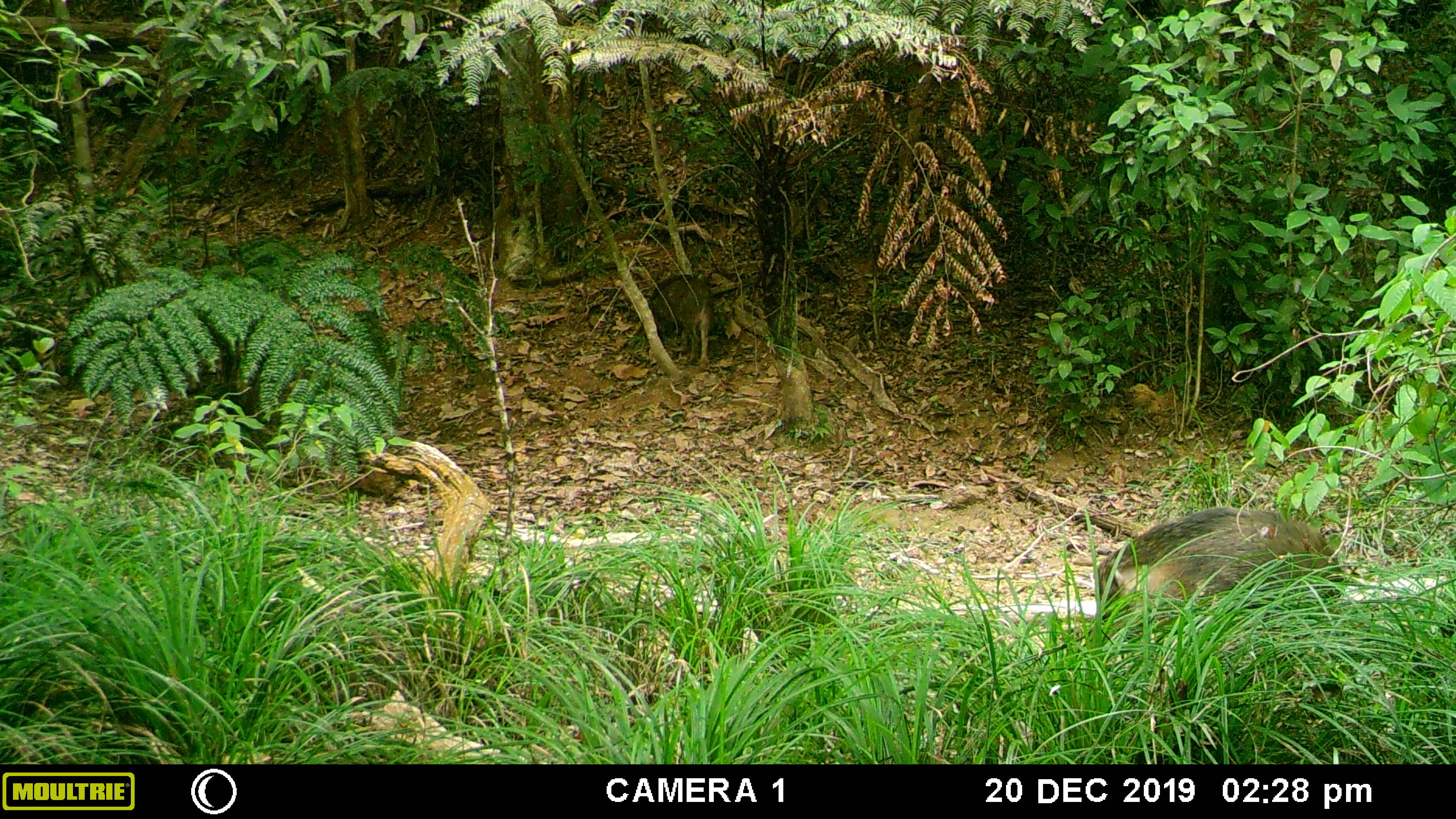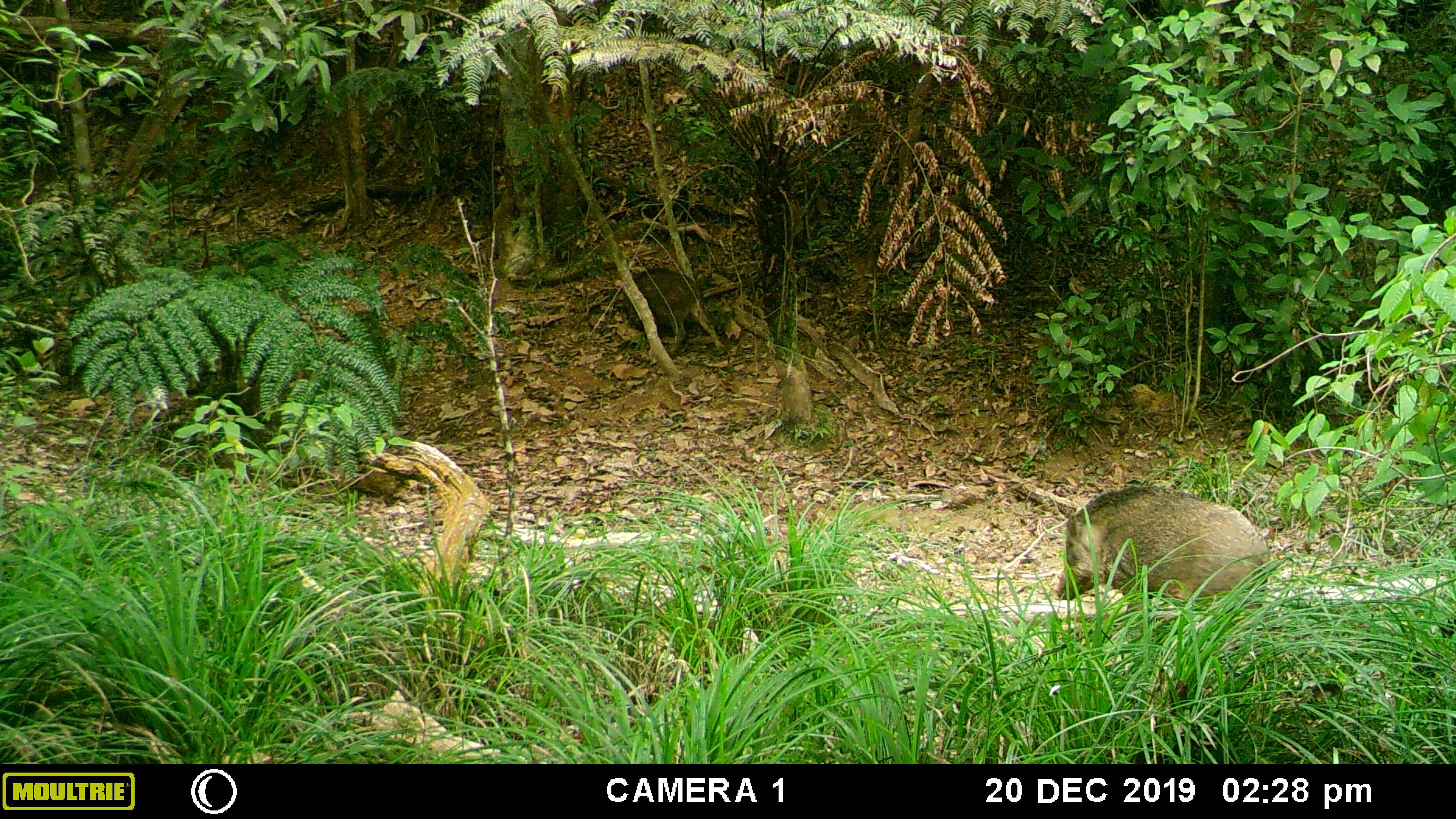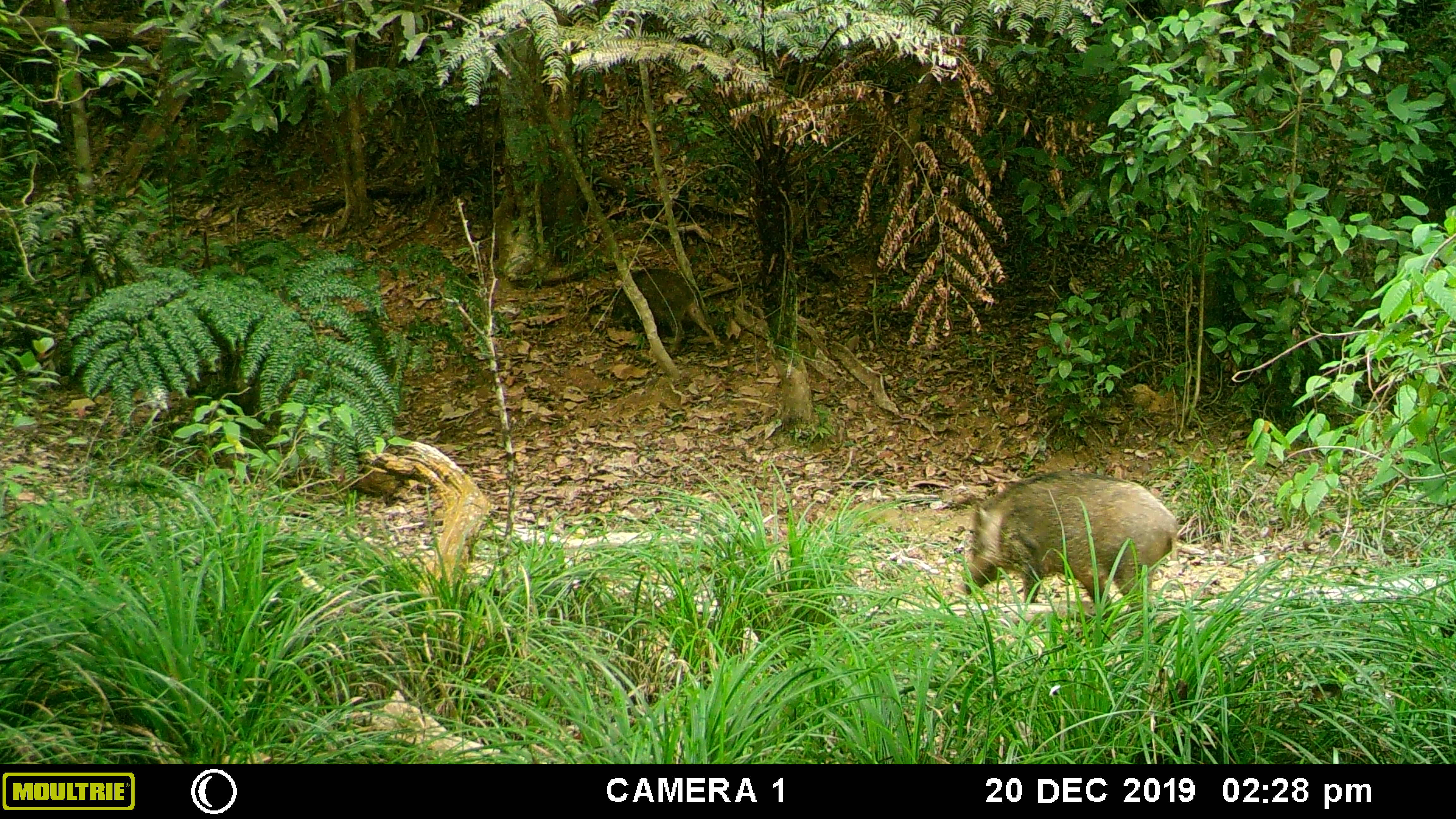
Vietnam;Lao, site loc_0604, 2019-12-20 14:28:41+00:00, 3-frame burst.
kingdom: Animalia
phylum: Chordata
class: Mammalia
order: Artiodactyla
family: Suidae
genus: Sus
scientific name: Sus scrofa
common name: eurasian wild pig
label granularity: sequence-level